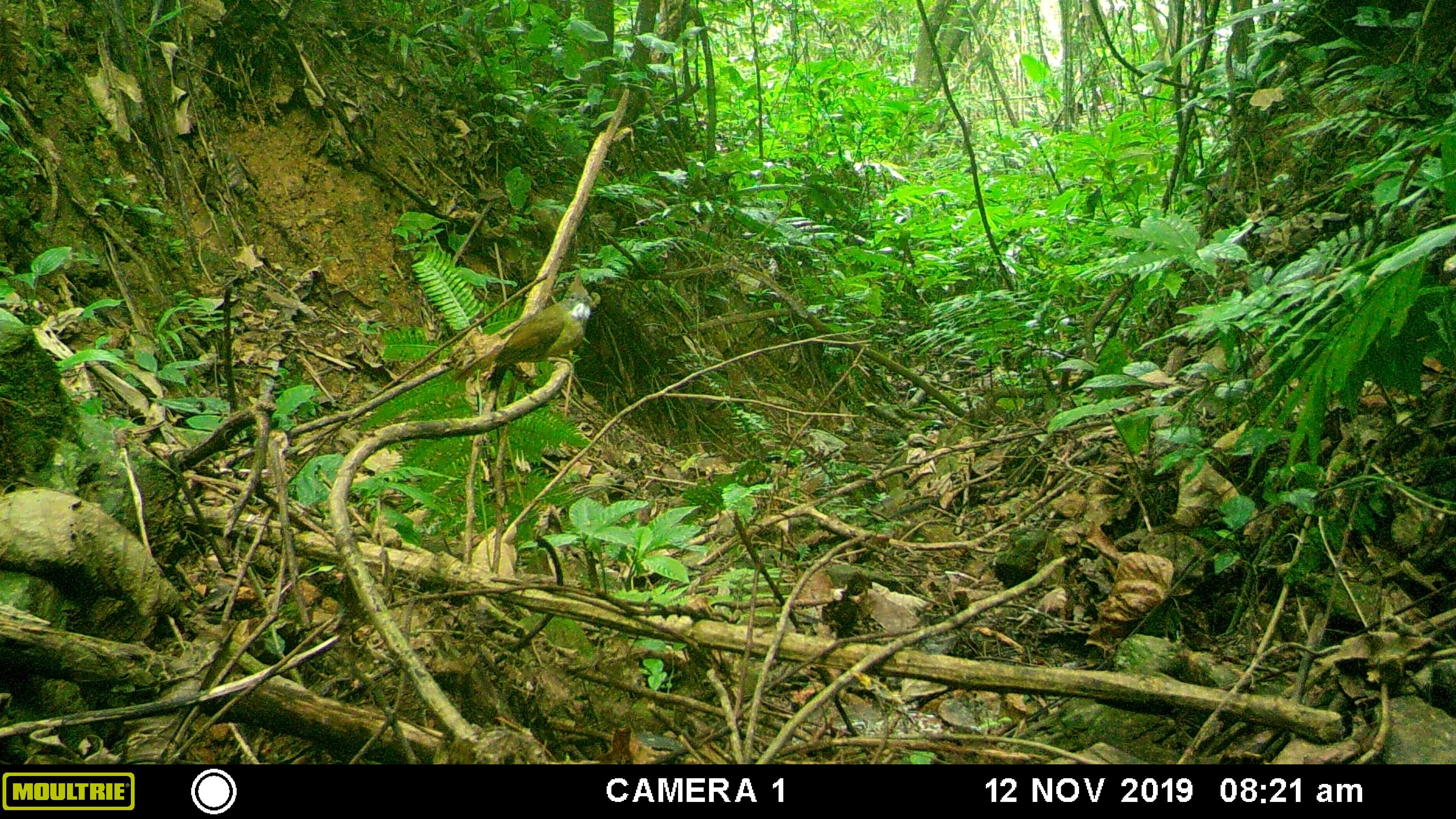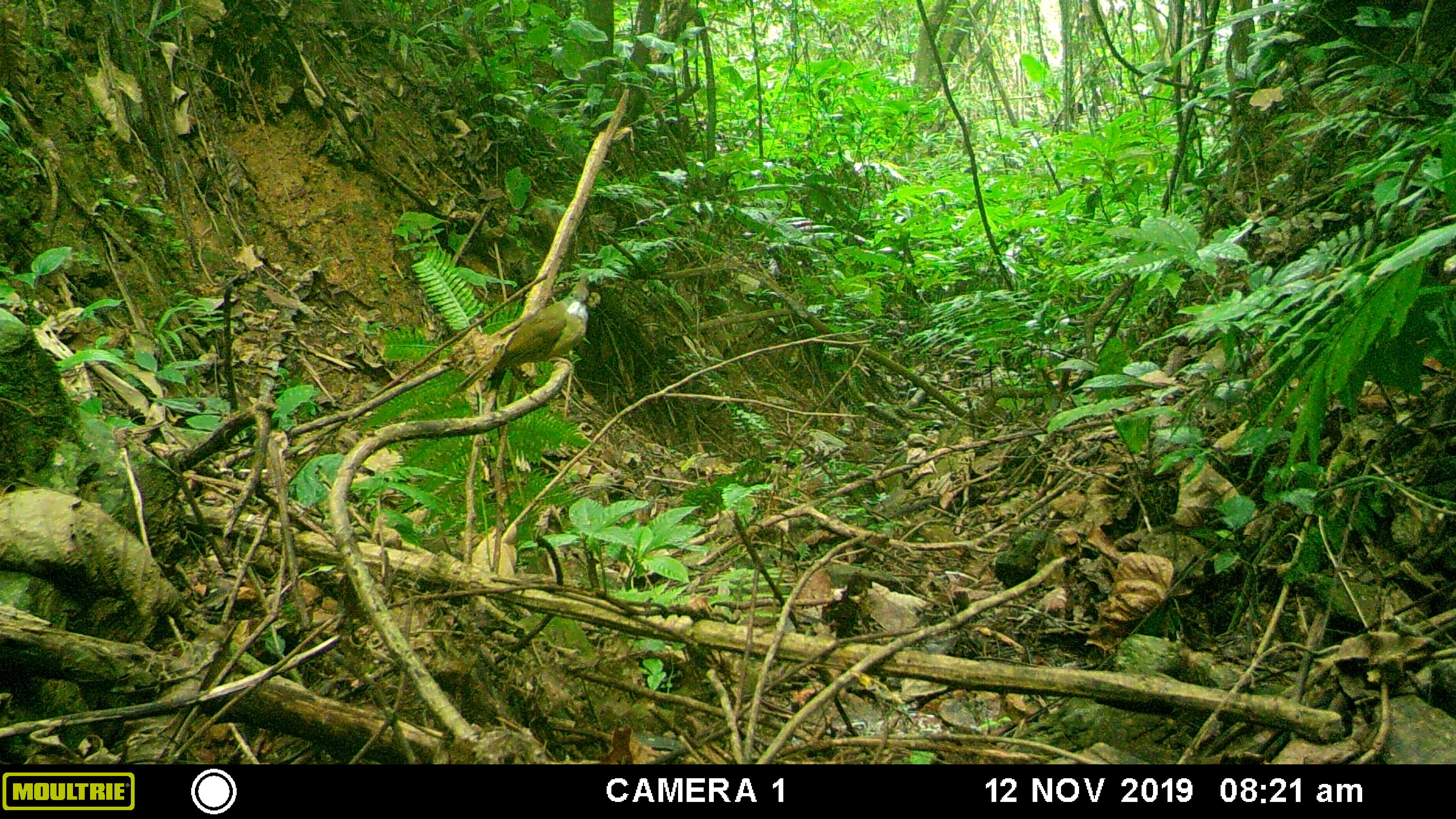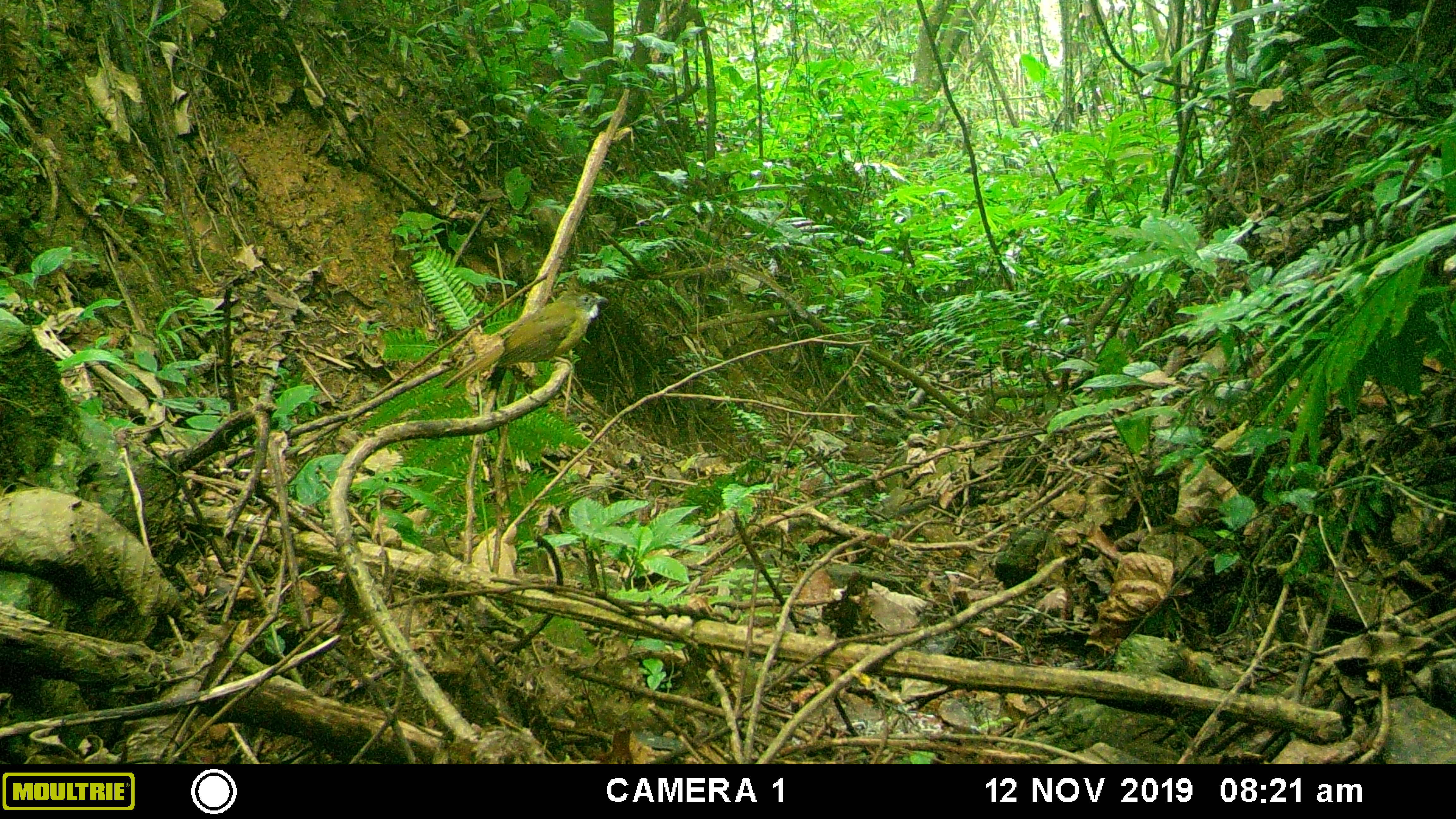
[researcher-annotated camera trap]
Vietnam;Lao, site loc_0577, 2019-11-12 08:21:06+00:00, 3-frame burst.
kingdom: Animalia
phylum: Chordata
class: Aves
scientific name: Aves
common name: bird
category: unidentified bird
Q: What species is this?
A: Unidentified bird (bird) (Aves).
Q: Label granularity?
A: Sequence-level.